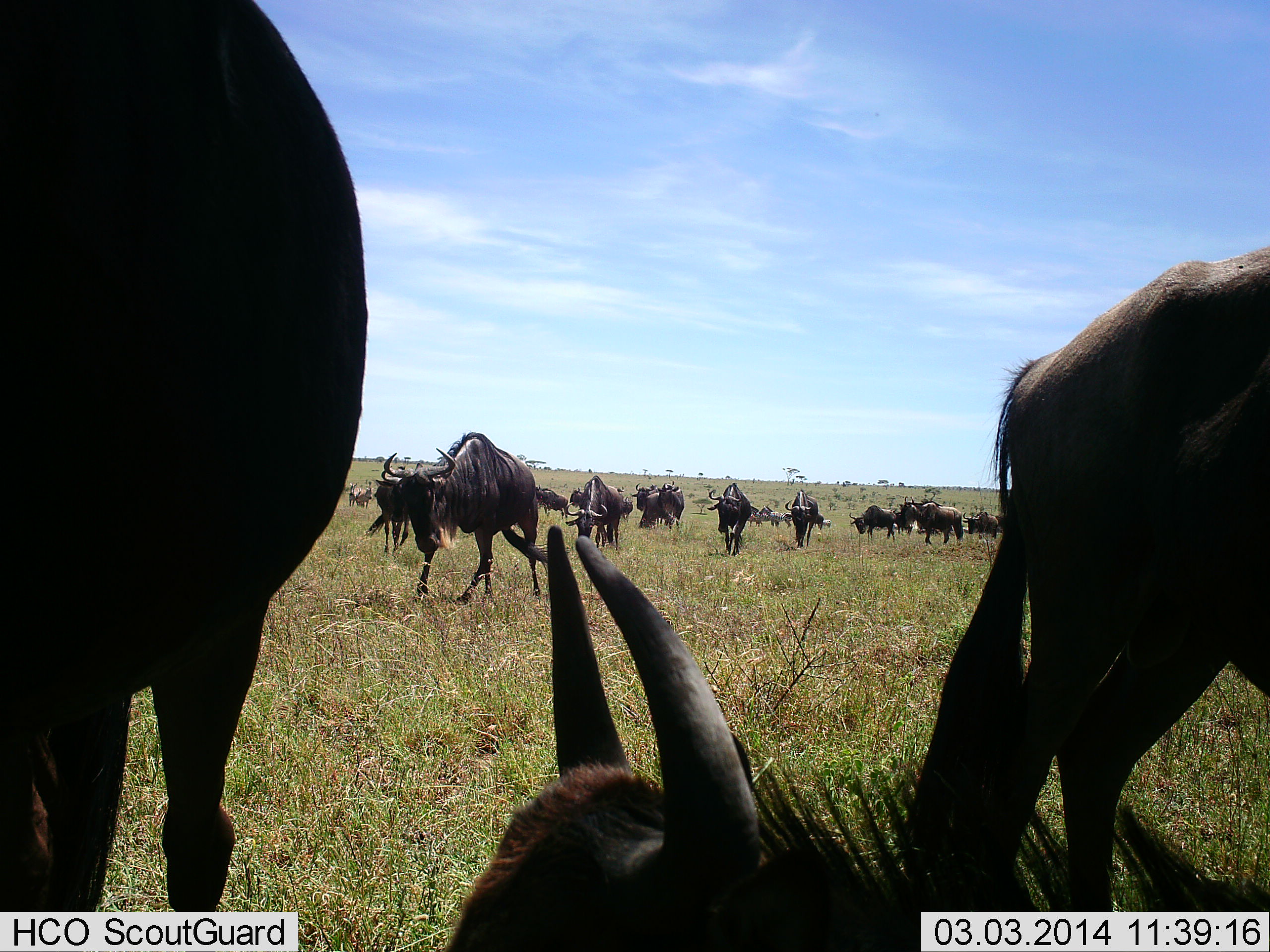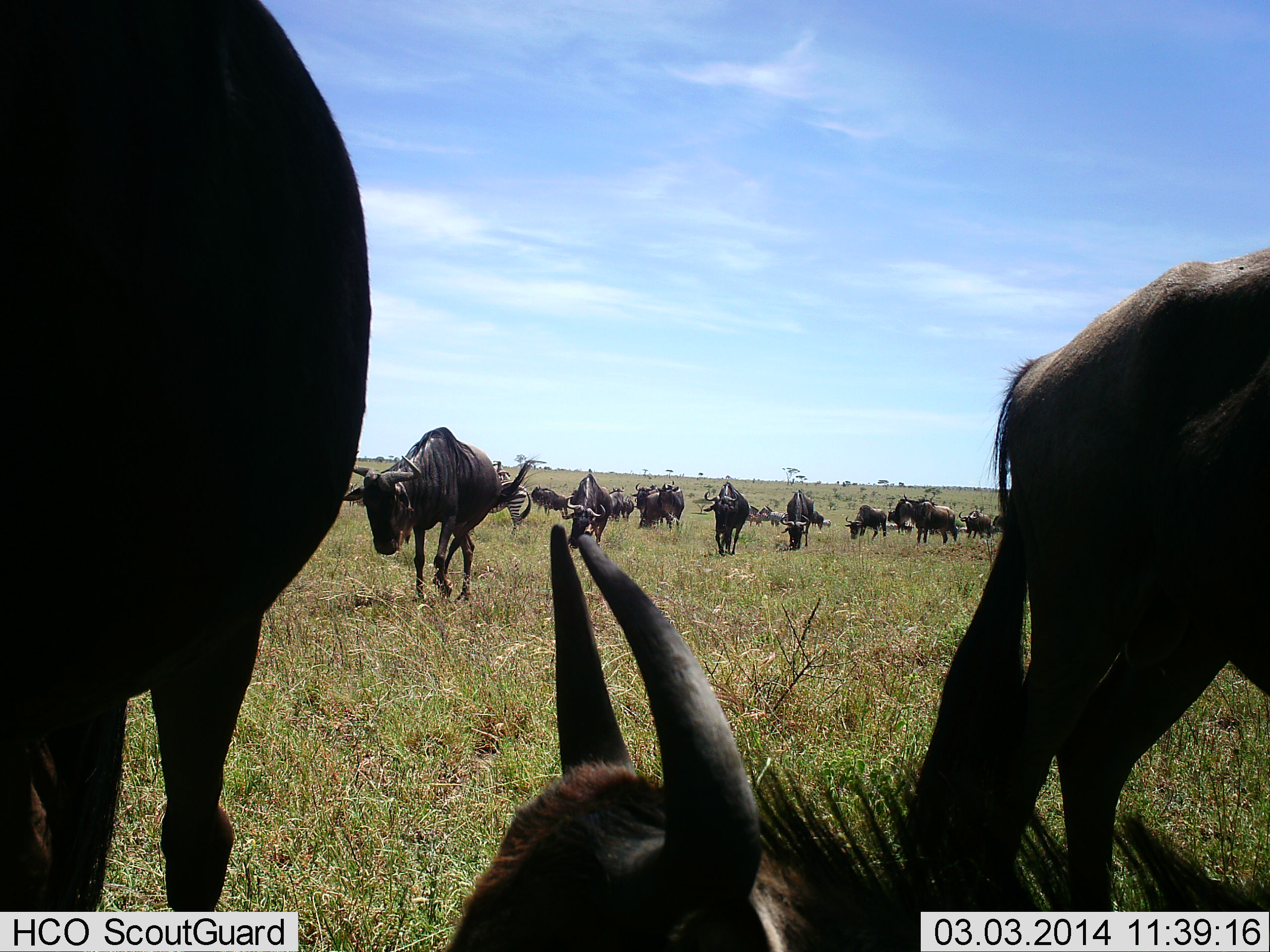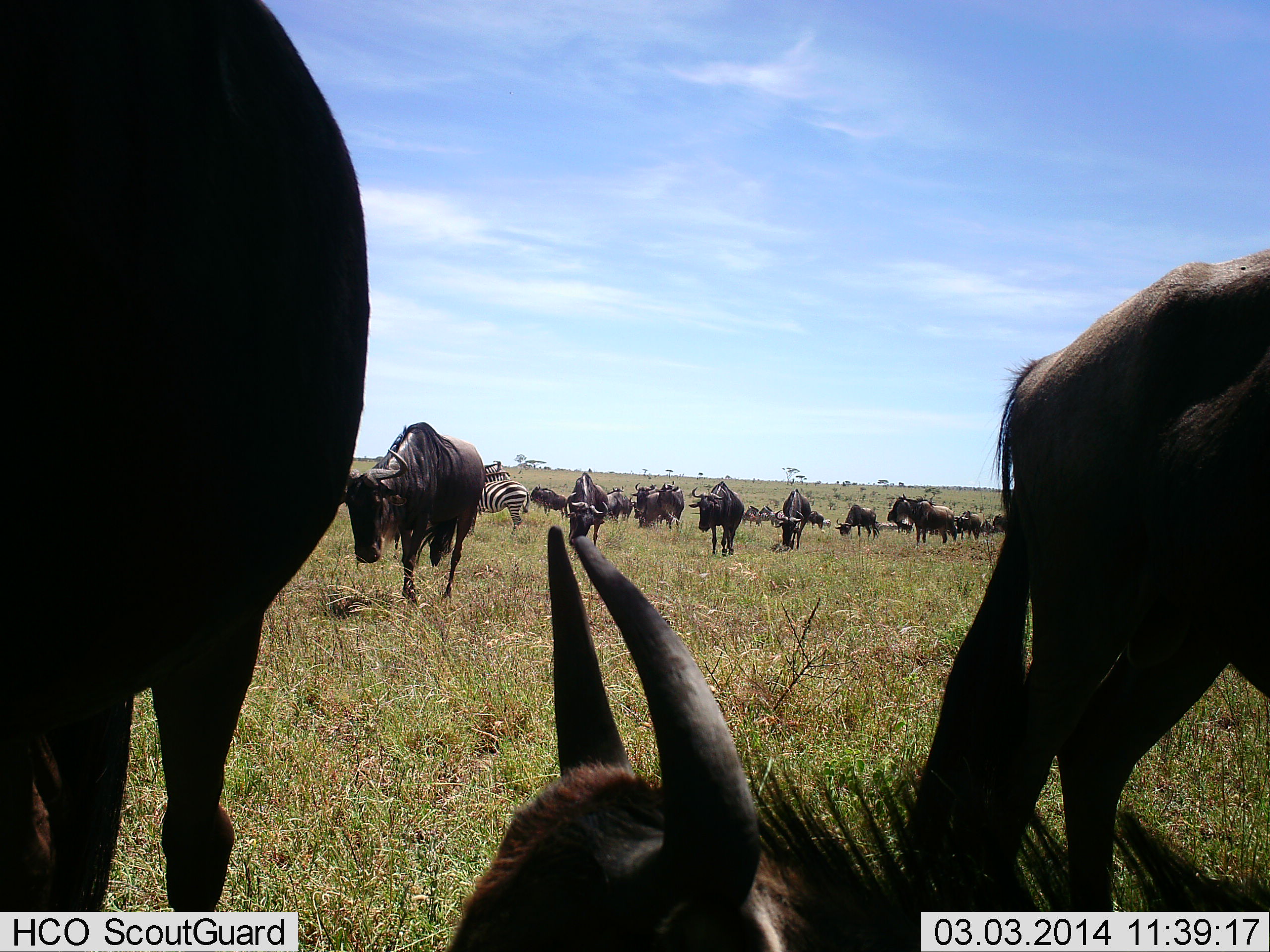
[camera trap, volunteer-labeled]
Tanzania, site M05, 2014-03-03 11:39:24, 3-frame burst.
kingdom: Animalia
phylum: Chordata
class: Mammalia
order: Artiodactyla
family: Bovidae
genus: Connochaetes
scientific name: Connochaetes taurinus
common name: blue wildebeest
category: wildebeest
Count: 11-50.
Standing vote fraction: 69%.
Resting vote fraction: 62%.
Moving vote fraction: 100%.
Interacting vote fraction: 6%.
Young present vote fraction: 0%.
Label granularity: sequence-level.